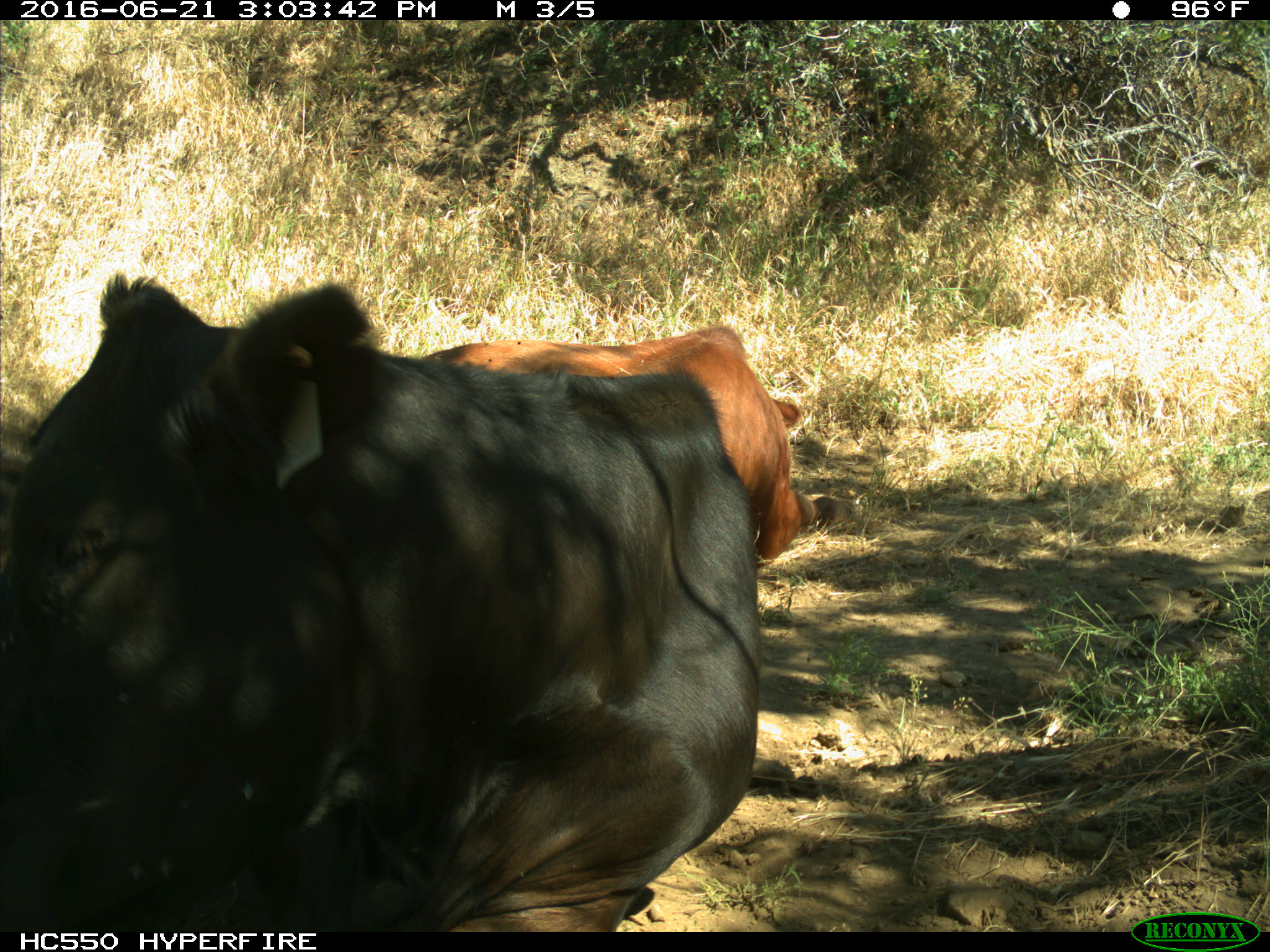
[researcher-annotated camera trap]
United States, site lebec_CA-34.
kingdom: Animalia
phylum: Chordata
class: Mammalia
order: Artiodactyla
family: Bovidae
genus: Bos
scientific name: Bos taurus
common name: domestic cow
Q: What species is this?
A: Bos taurus (domestic cow).